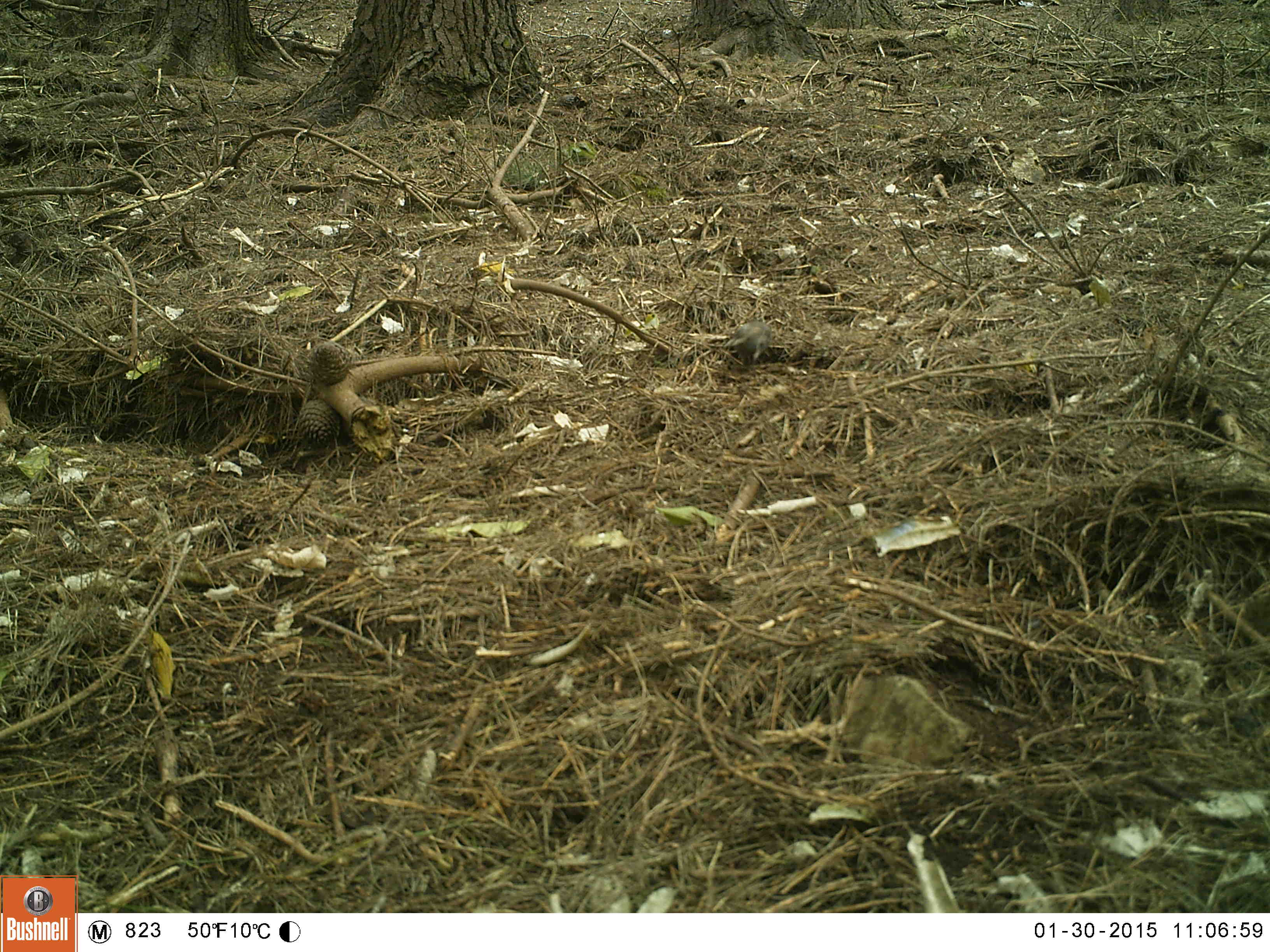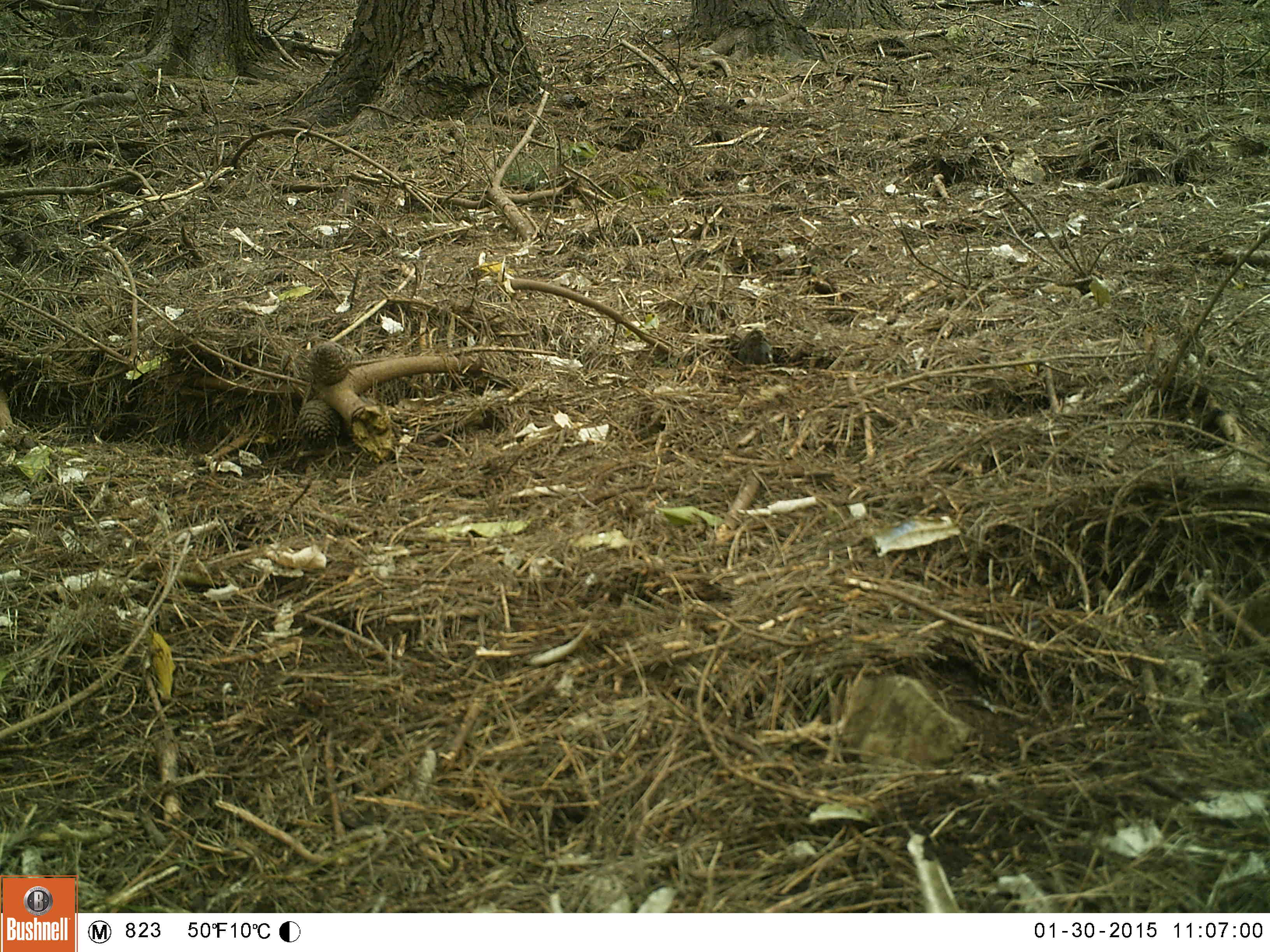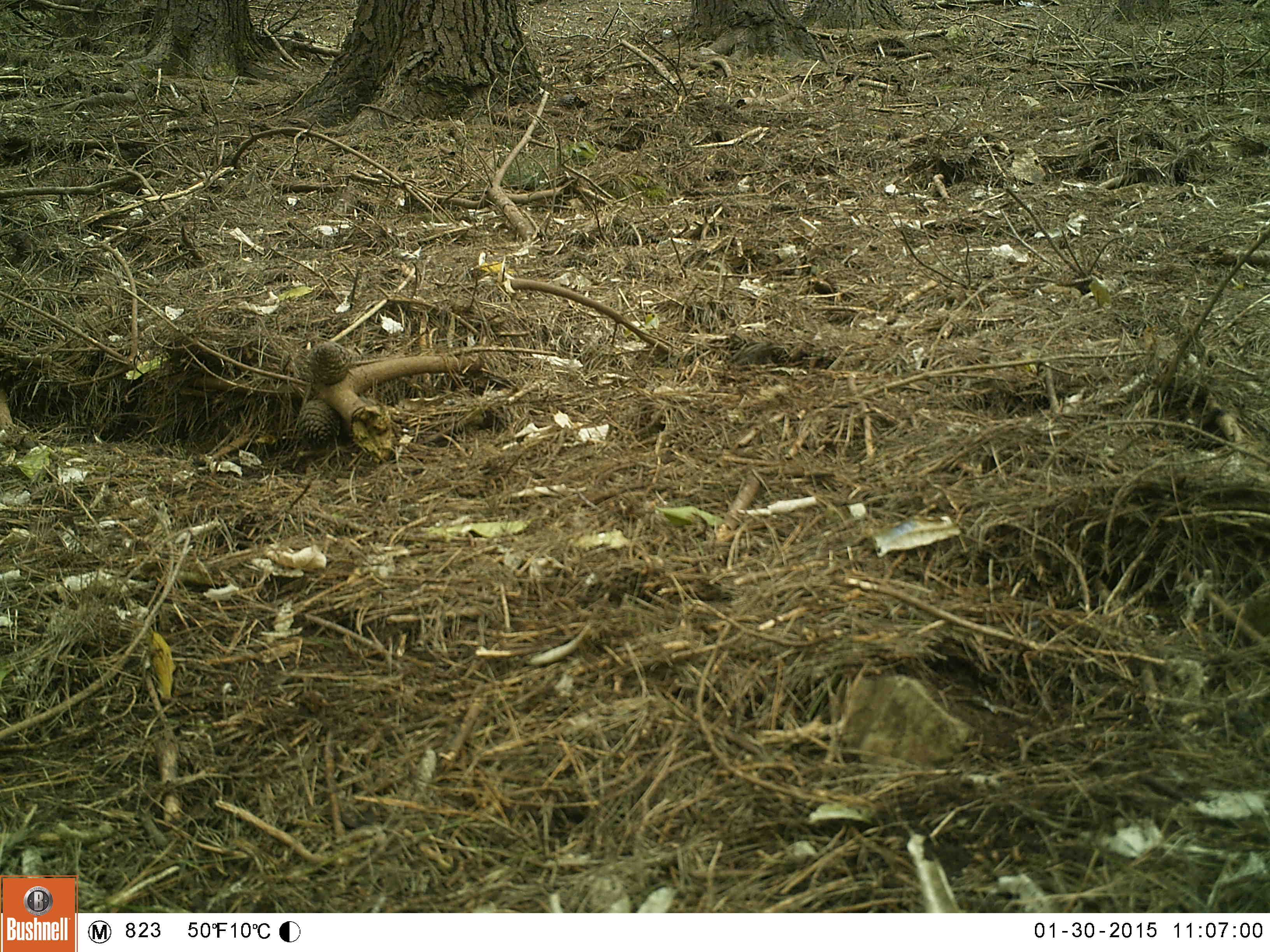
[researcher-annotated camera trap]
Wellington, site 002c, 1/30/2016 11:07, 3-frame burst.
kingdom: Animalia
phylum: Chordata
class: Aves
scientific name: Aves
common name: bird